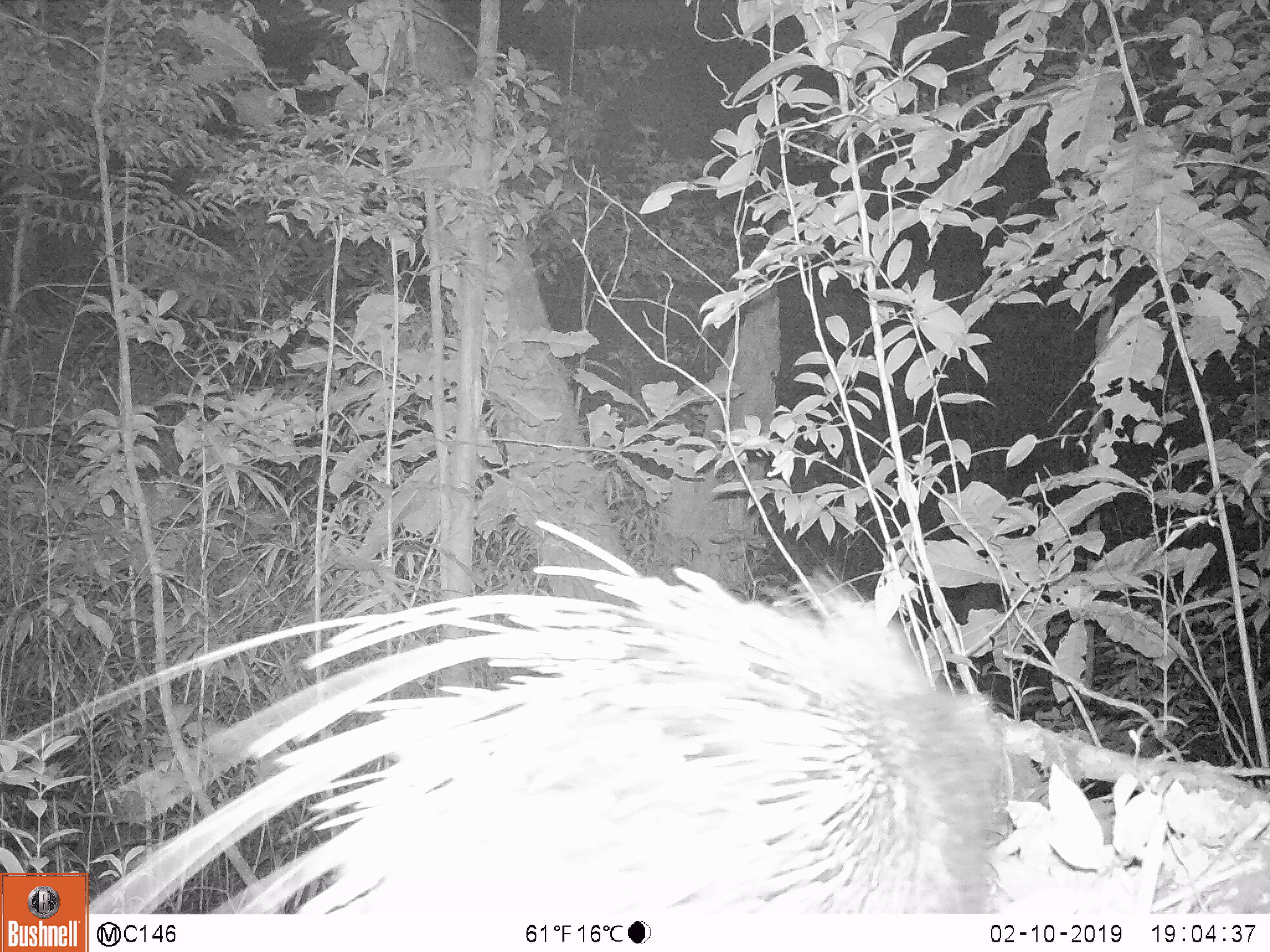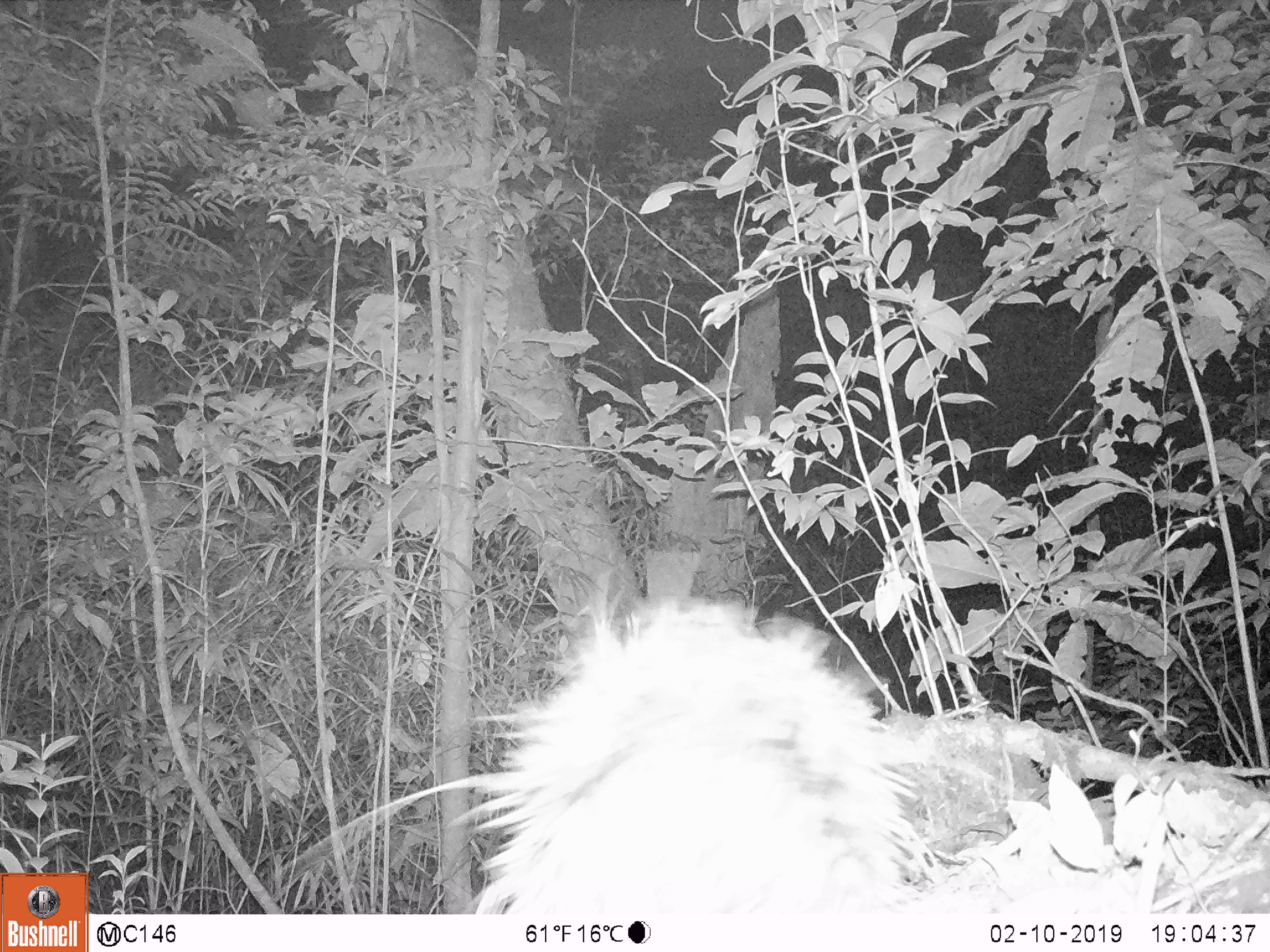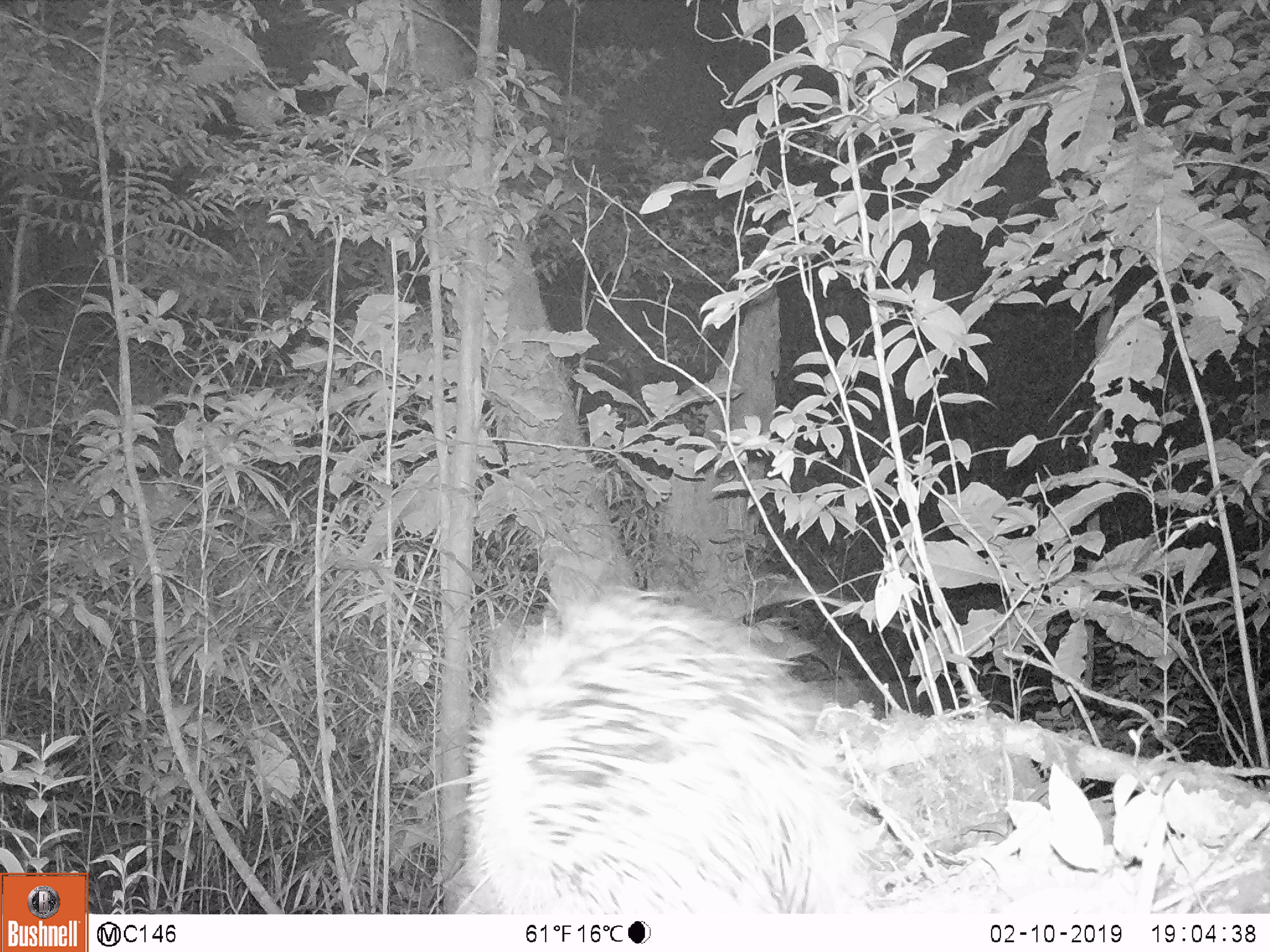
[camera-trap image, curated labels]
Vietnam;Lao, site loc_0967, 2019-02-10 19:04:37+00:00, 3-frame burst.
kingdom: Animalia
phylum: Chordata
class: Mammalia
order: Rodentia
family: Hystricidae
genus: Hystrix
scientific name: Hystrix brachyura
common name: malayan porcupine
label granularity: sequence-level